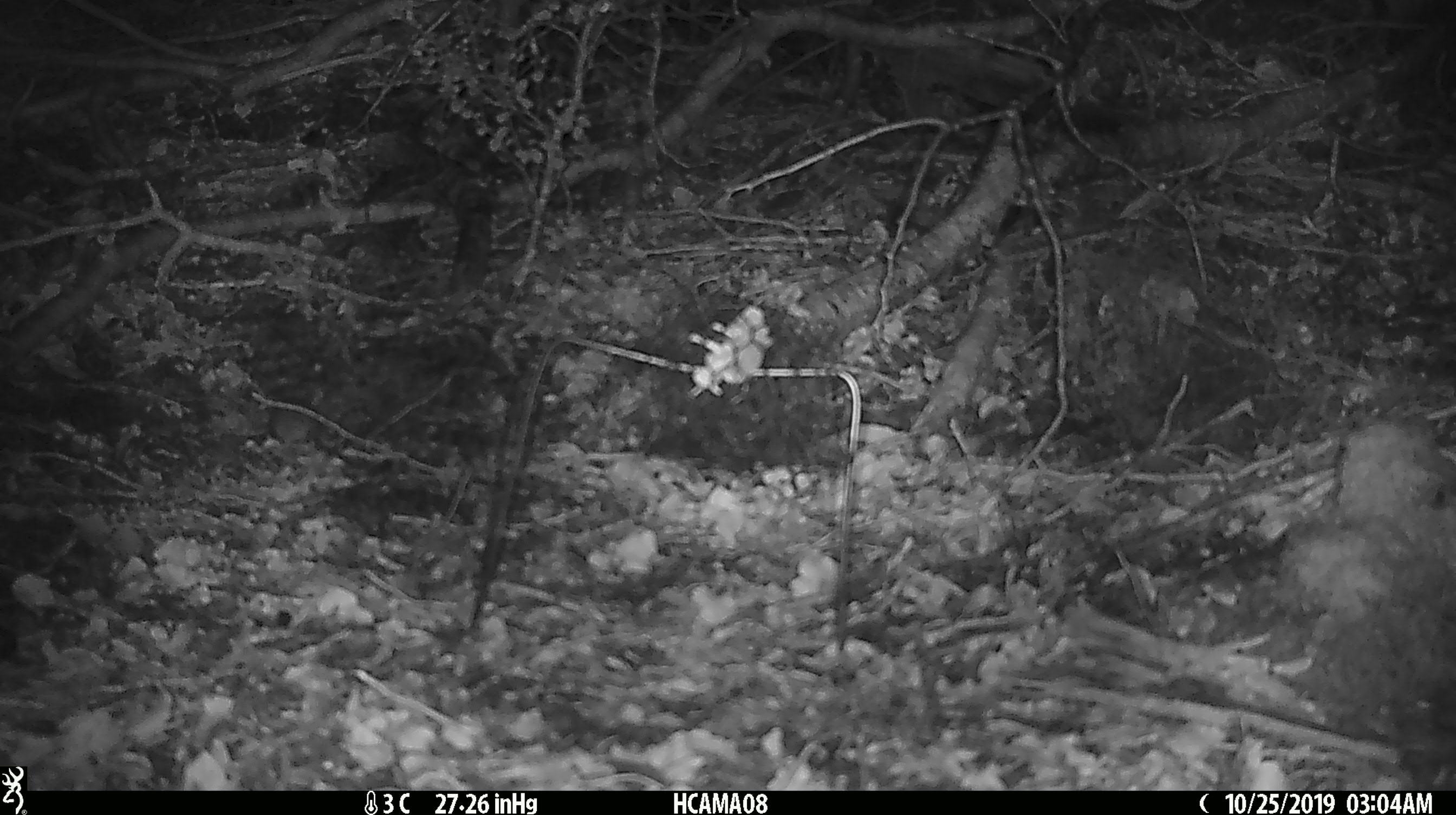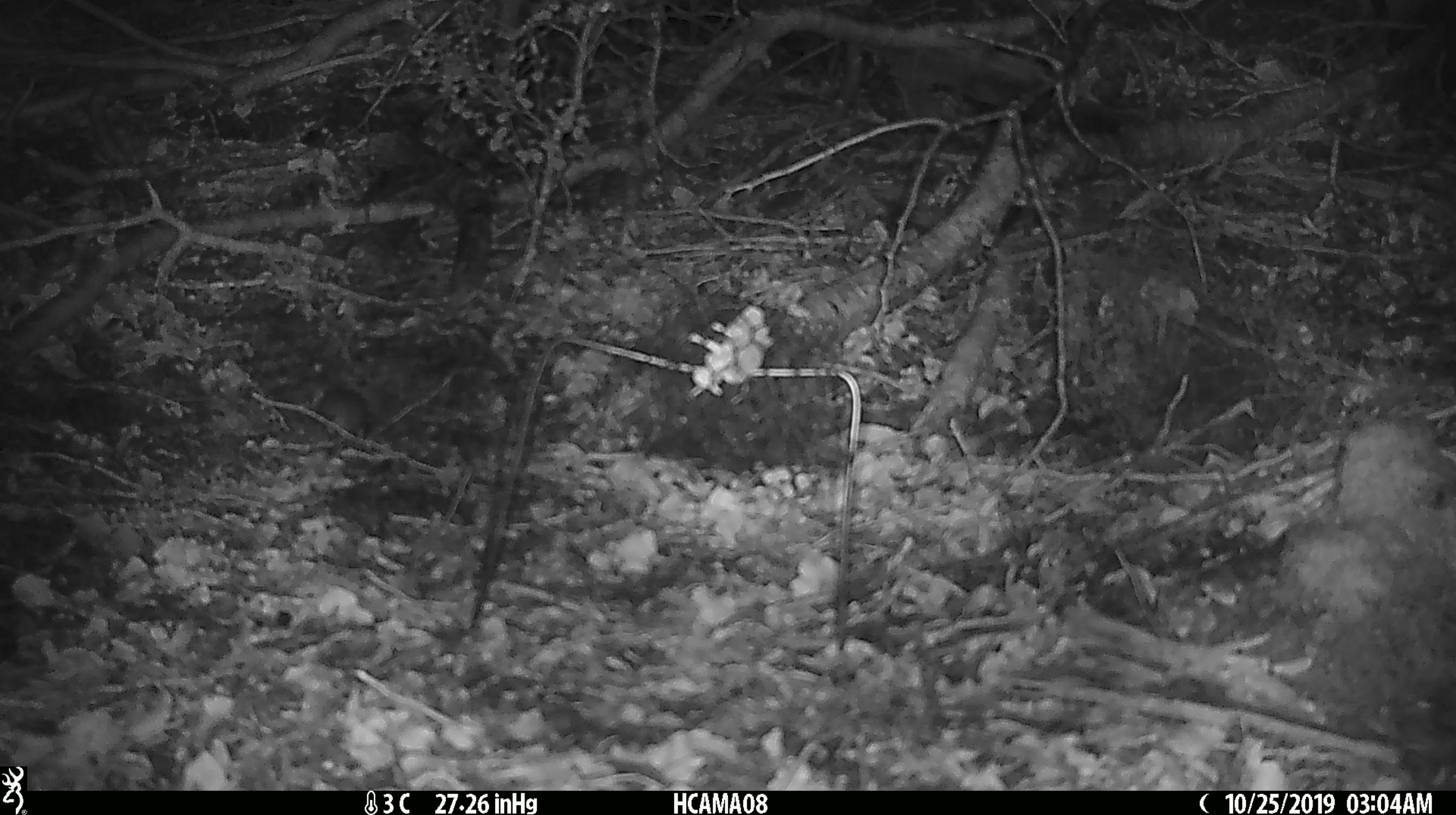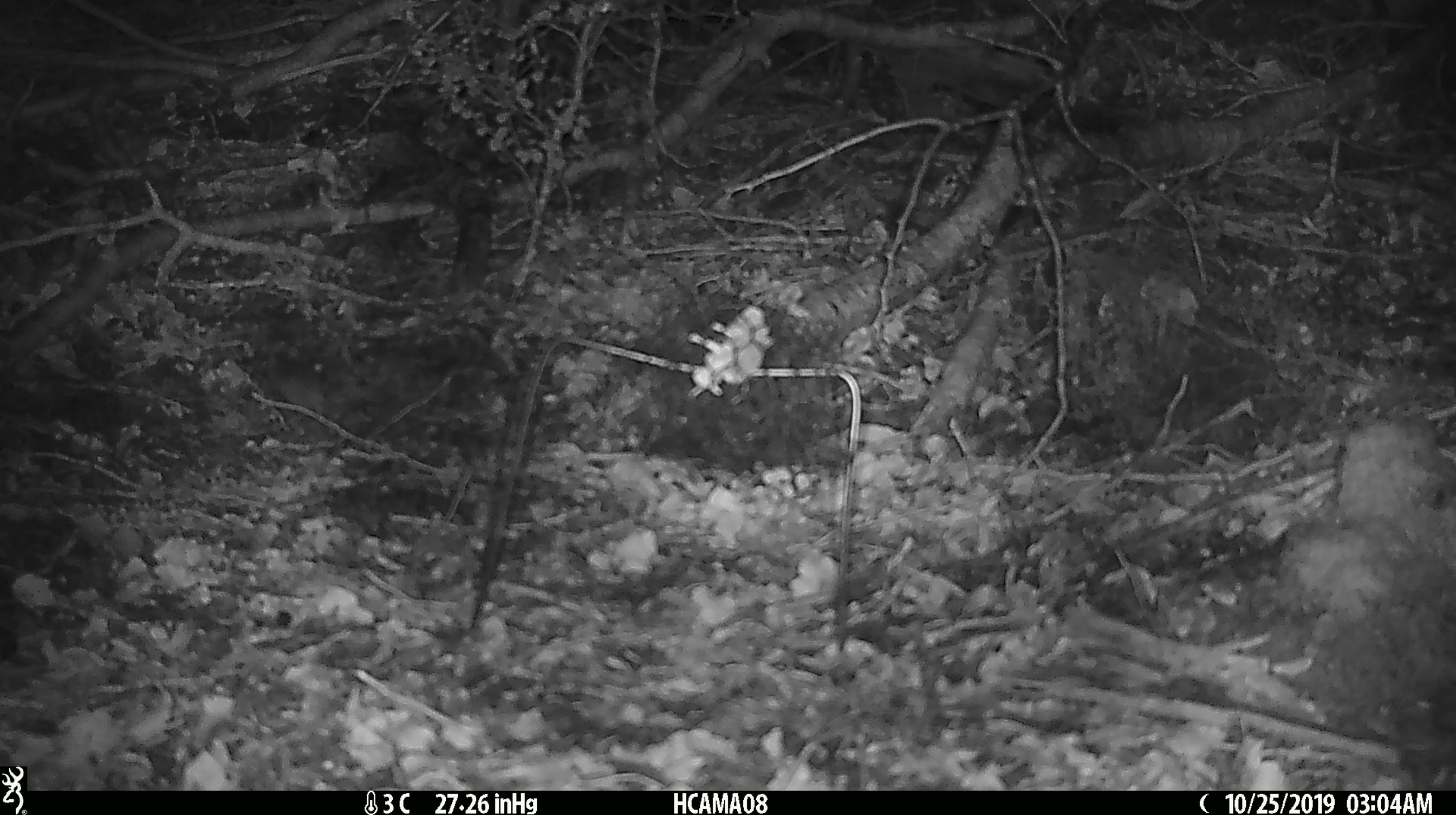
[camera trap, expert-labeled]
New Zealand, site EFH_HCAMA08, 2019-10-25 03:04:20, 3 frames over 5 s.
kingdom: Animalia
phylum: Chordata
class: Mammalia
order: Rodentia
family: Muridae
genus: Mus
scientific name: Mus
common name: mouse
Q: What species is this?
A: Mouse (Mus).